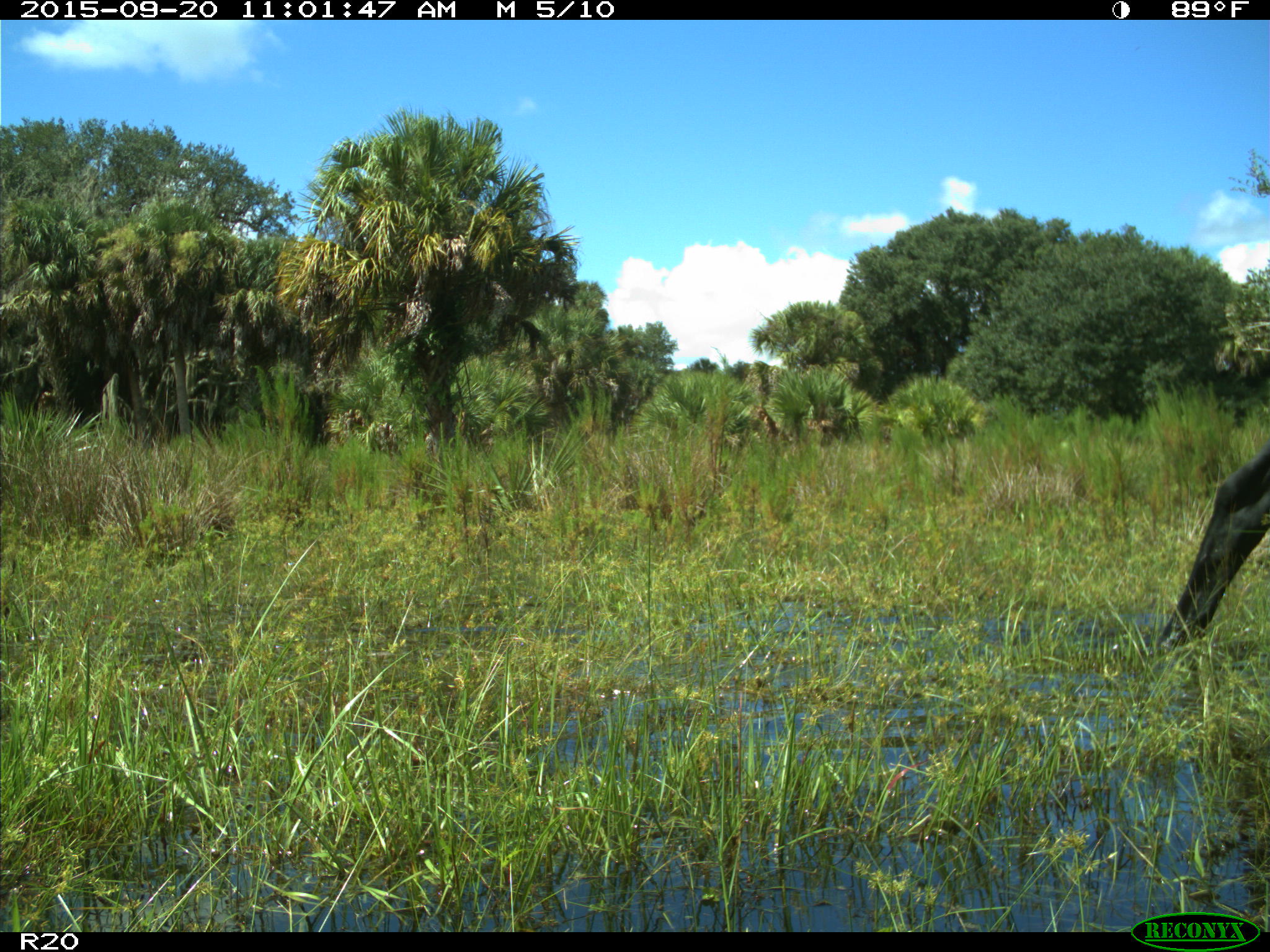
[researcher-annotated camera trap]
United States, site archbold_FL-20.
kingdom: Animalia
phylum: Chordata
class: Mammalia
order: Artiodactyla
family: Bovidae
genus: Bos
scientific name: Bos taurus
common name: domestic cow